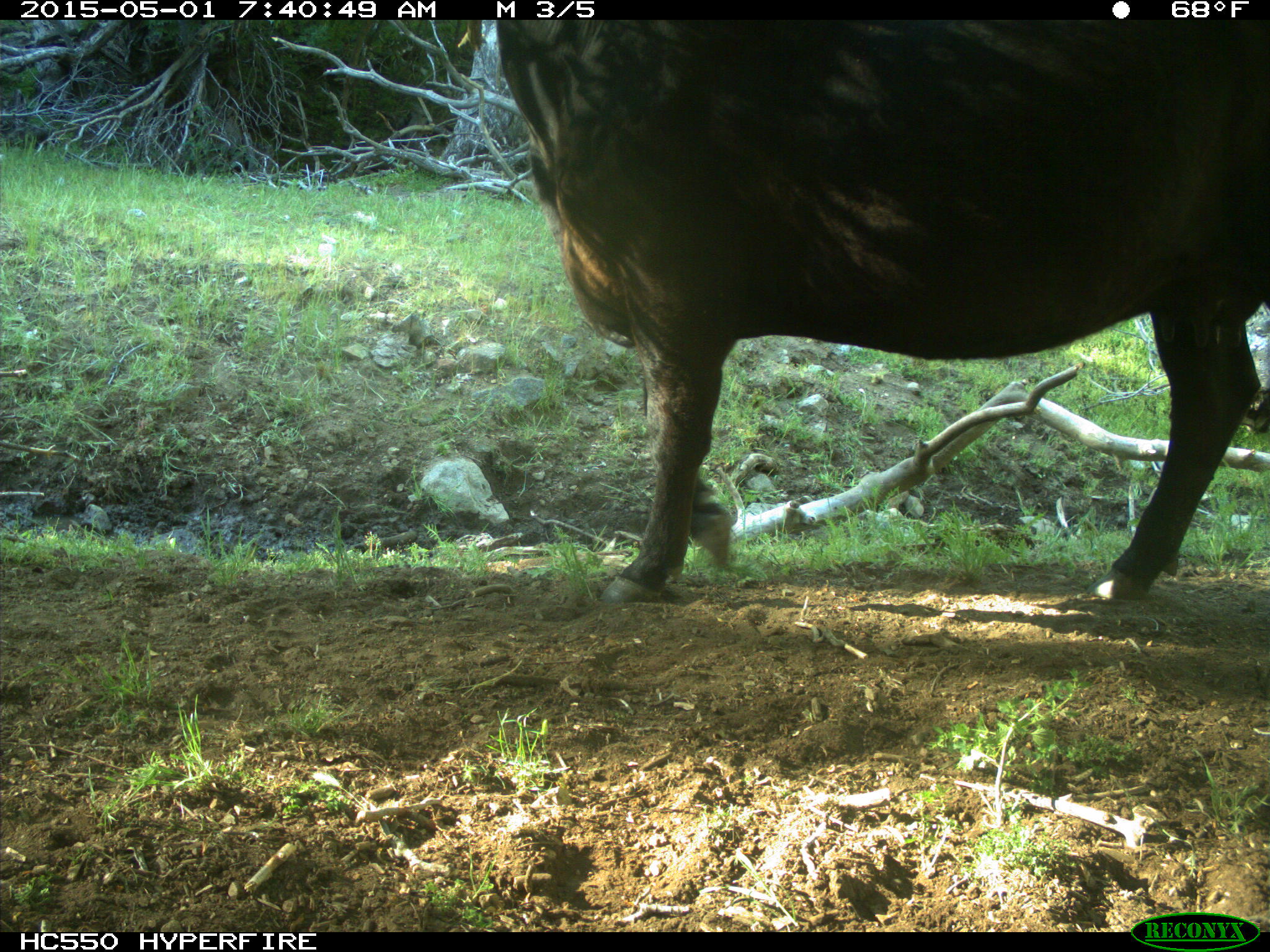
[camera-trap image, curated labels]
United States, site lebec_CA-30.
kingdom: Animalia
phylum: Chordata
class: Mammalia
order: Artiodactyla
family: Bovidae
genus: Bos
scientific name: Bos taurus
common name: domestic cow